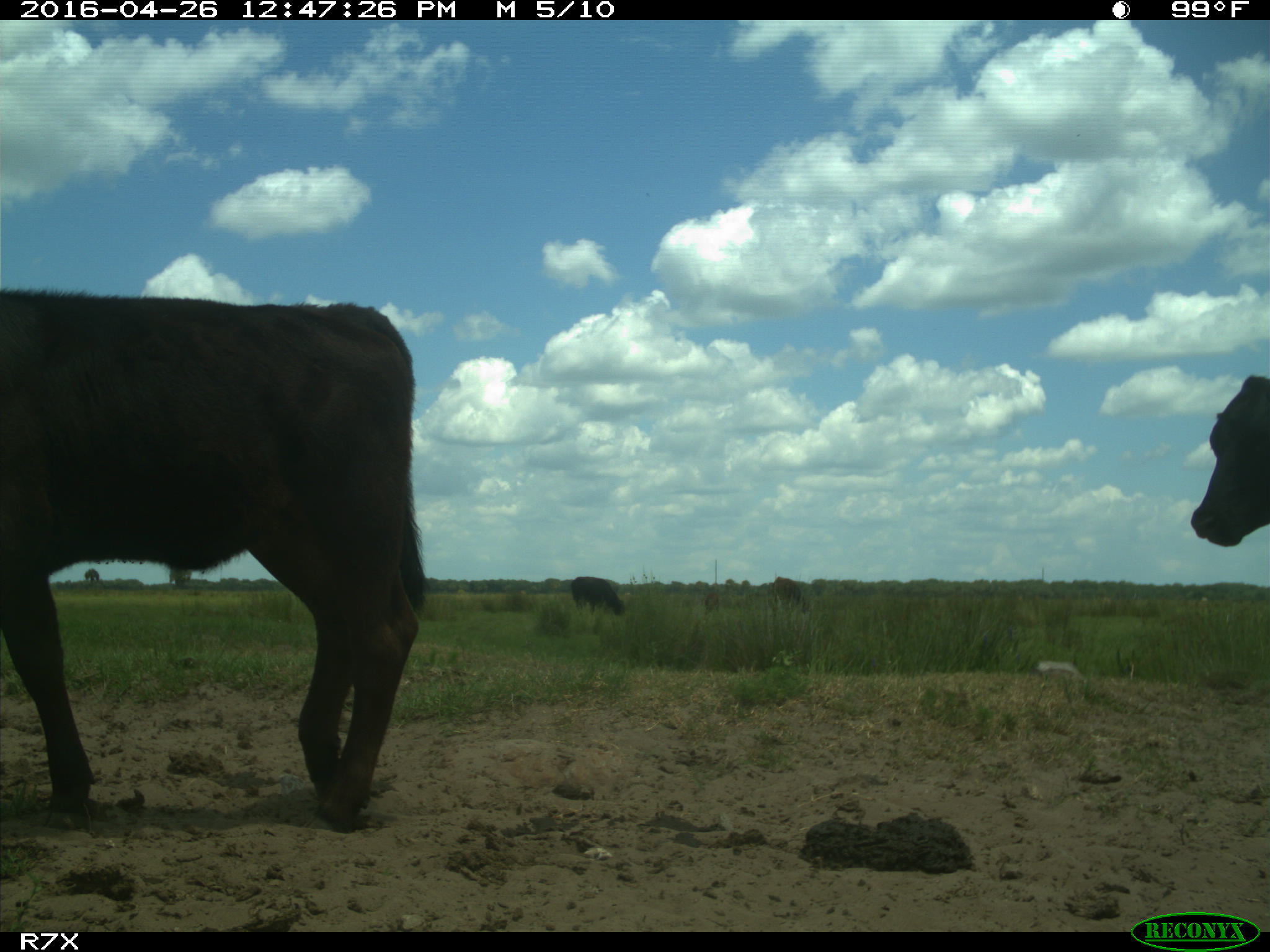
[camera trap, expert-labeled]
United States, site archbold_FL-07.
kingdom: Animalia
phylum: Chordata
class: Mammalia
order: Artiodactyla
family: Bovidae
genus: Bos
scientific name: Bos taurus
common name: domestic cow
Bos taurus (domestic cow).